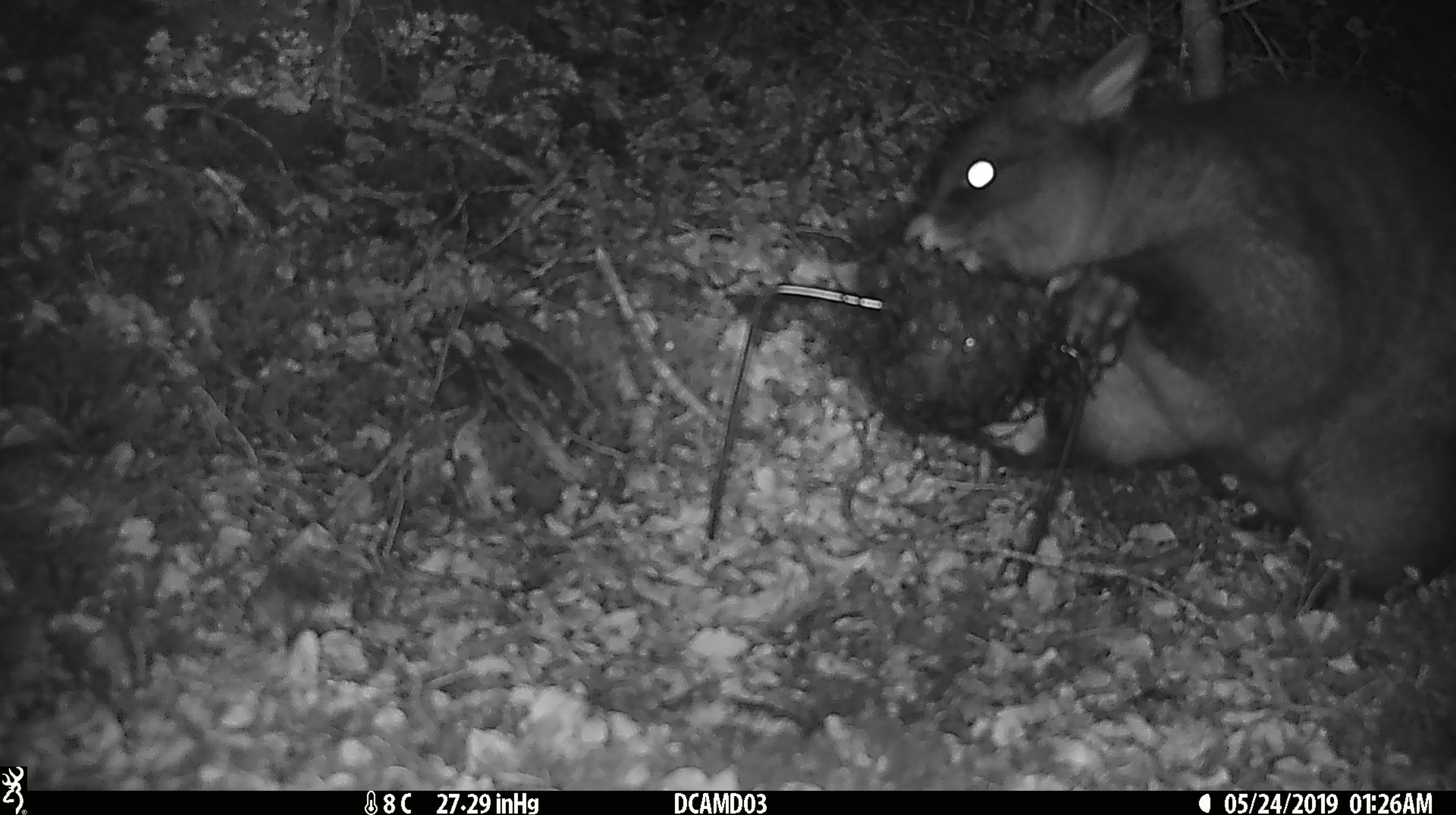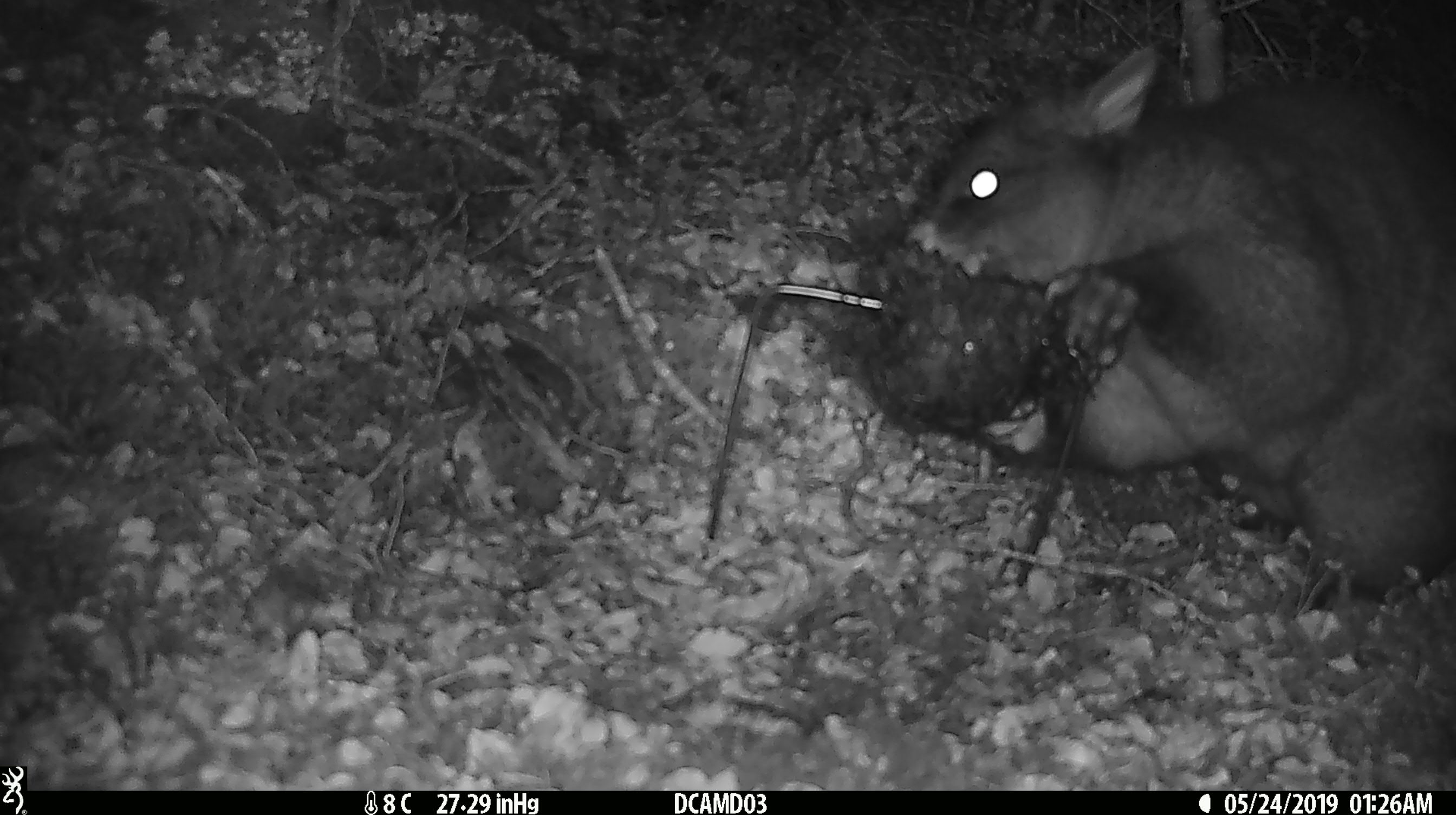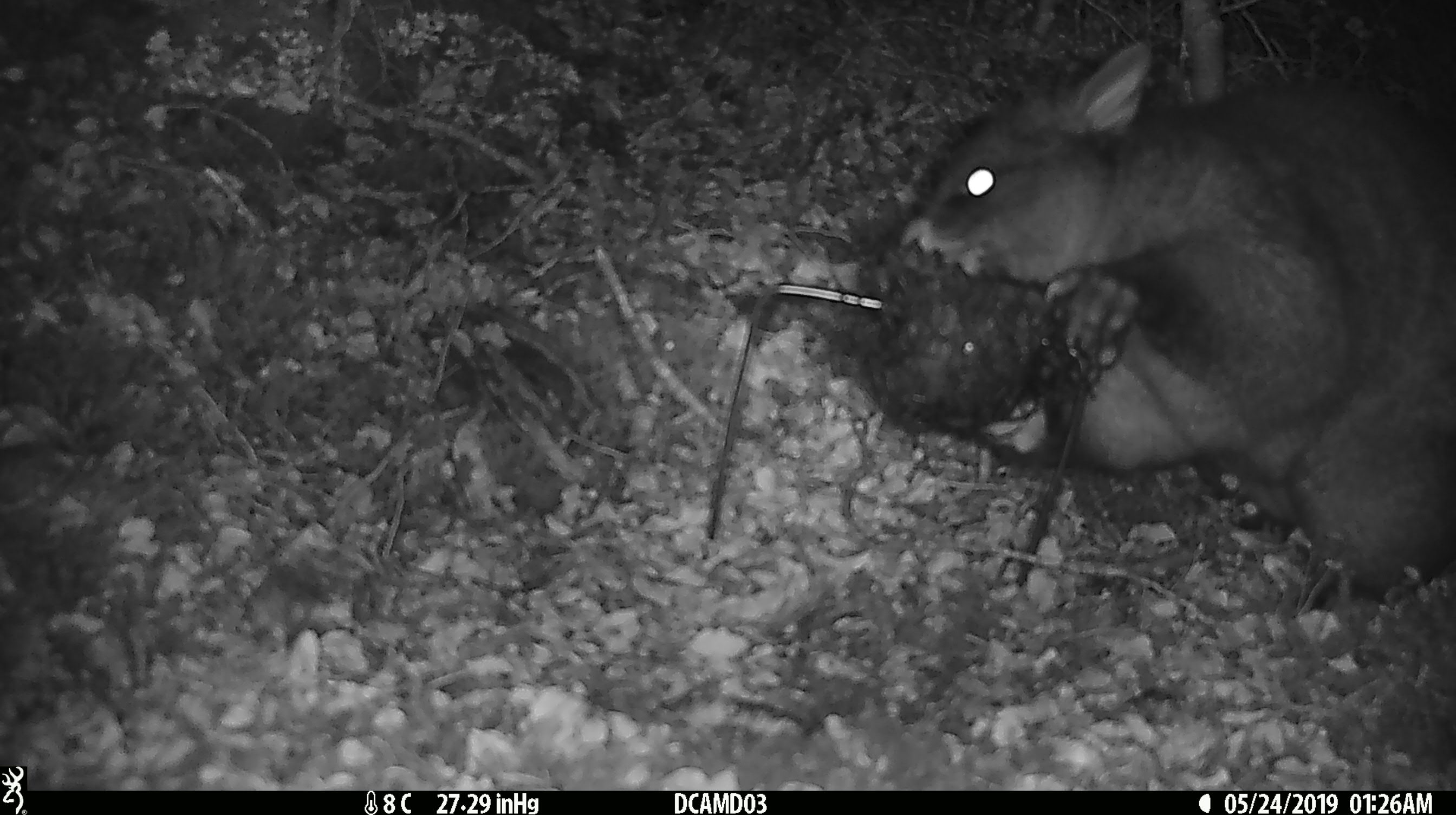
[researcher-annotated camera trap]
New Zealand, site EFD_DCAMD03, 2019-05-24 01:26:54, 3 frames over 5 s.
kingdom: Animalia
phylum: Chordata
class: Mammalia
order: Diprotodontia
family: Phalangeridae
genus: Trichosurus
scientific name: Trichosurus vulpecula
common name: common brushtail possum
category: possum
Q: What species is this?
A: Possum (common brushtail possum) (Trichosurus vulpecula).